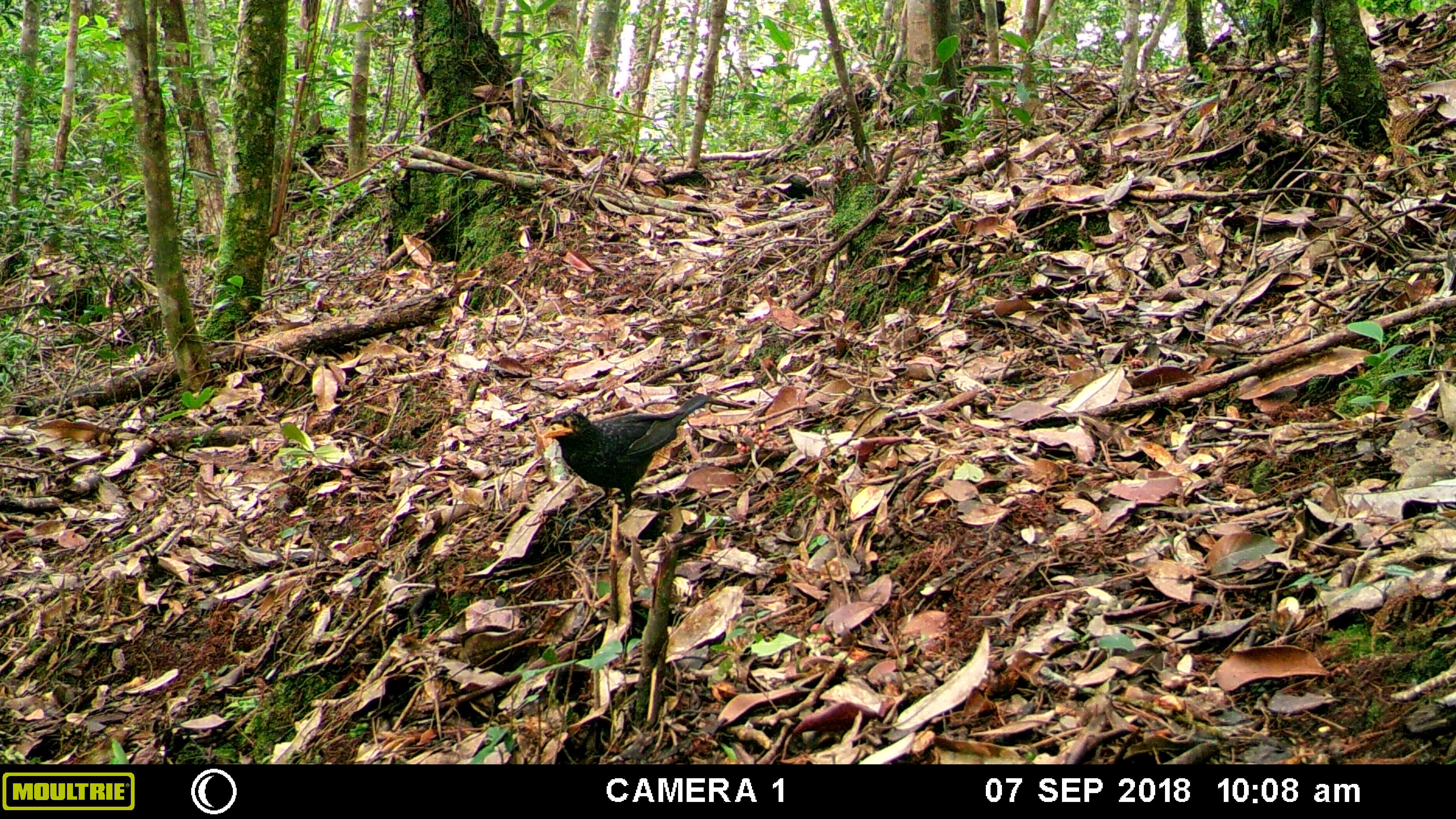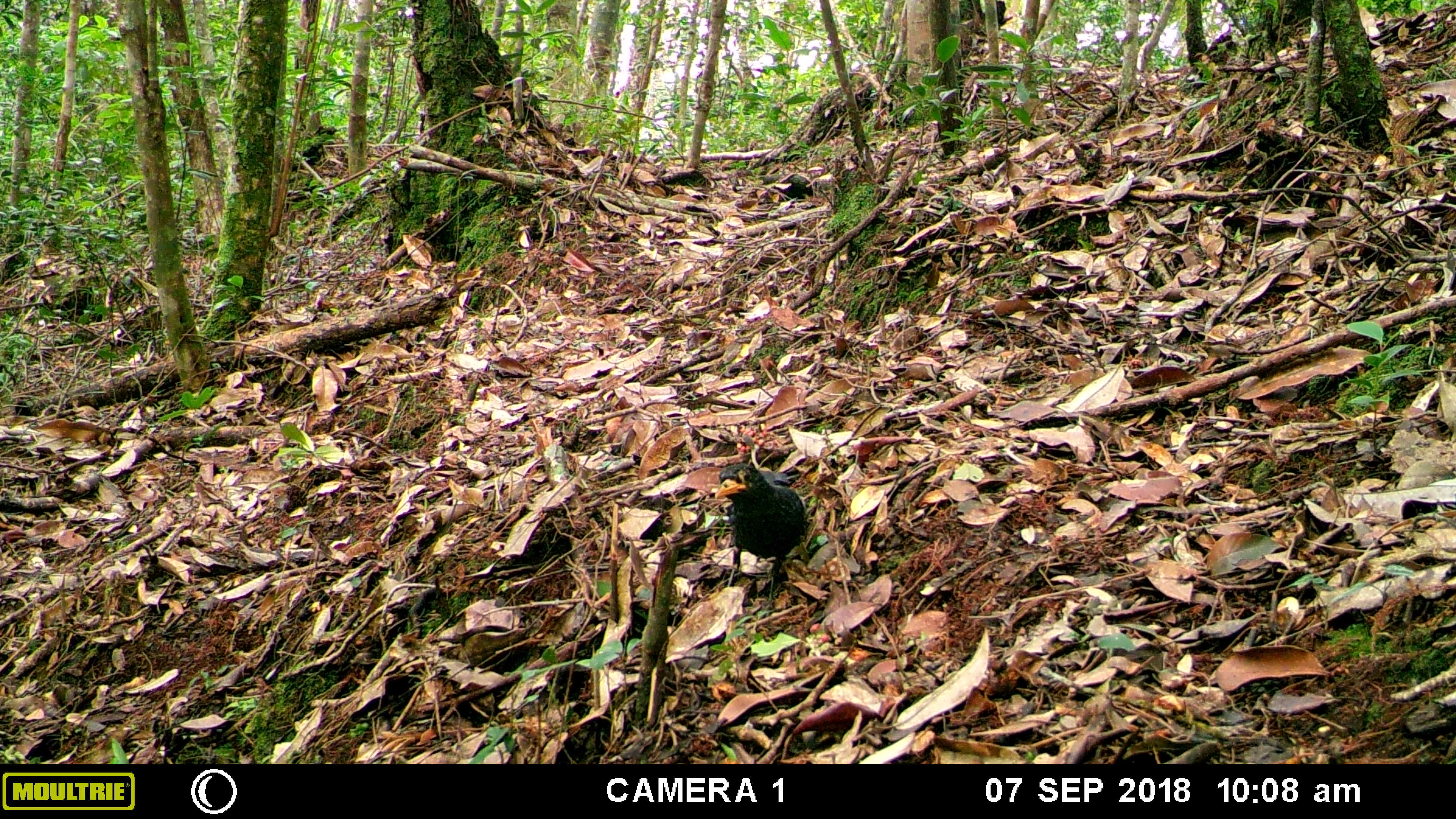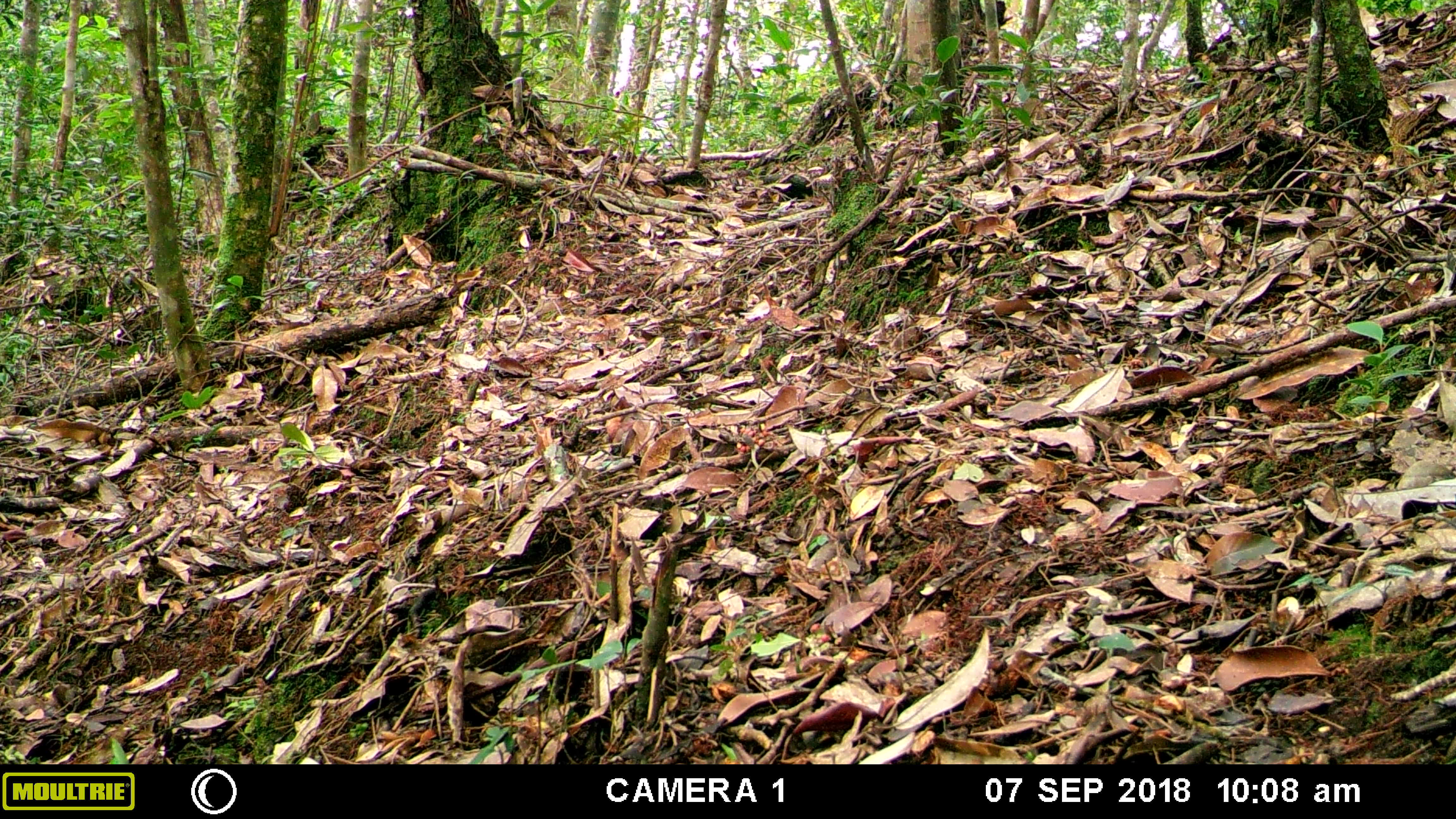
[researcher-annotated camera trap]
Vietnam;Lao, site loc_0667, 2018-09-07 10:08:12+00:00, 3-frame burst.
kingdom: Animalia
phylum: Chordata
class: Aves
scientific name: Aves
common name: bird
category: unidentified bird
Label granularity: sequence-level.